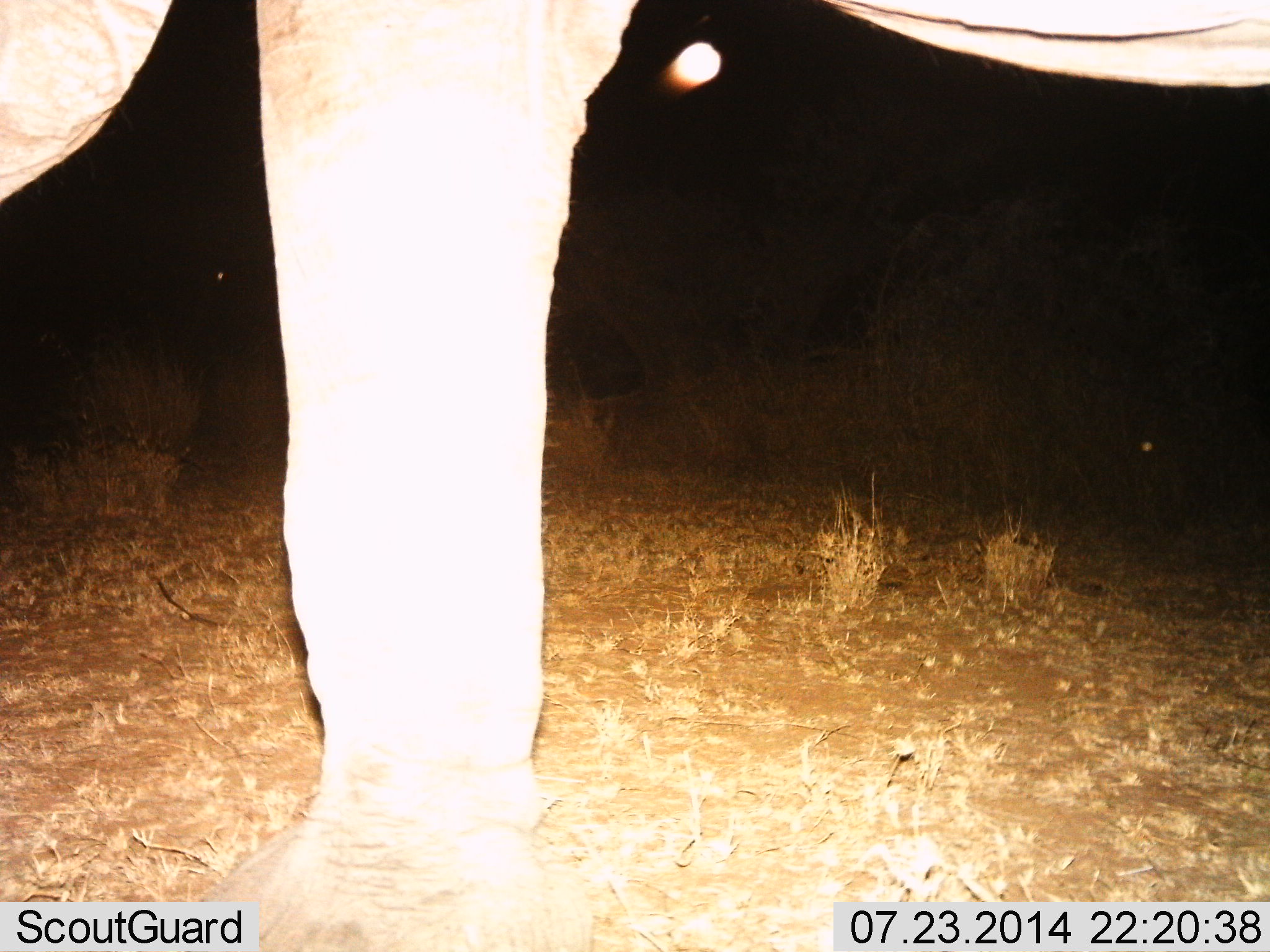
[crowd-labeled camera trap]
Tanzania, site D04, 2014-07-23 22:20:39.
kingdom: Animalia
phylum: Chordata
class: Mammalia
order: Proboscidea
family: Elephantidae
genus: Loxodonta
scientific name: Loxodonta africana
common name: african bush elephant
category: elephant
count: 1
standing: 80%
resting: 0%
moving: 20%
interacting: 0%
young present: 0%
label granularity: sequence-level